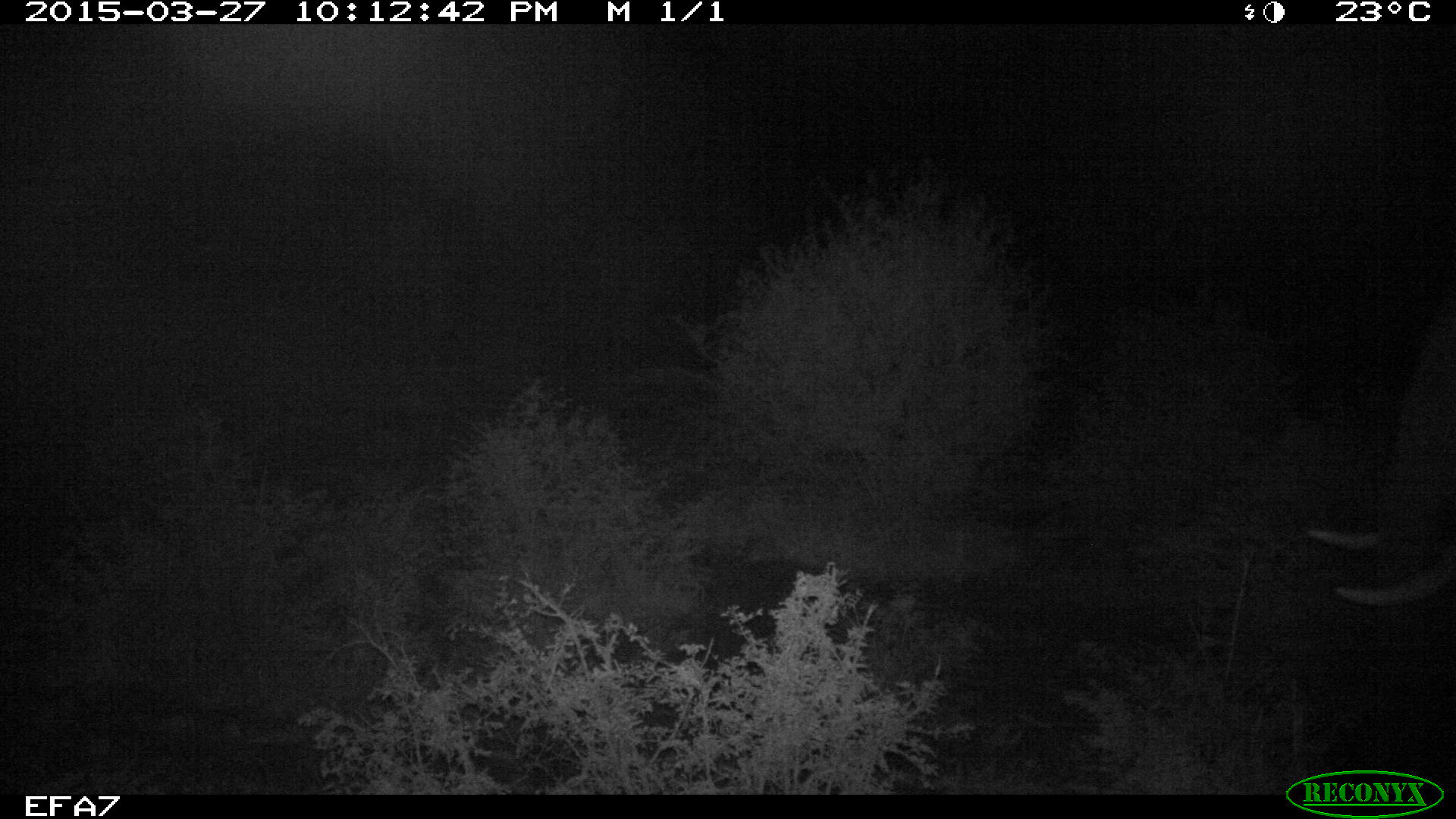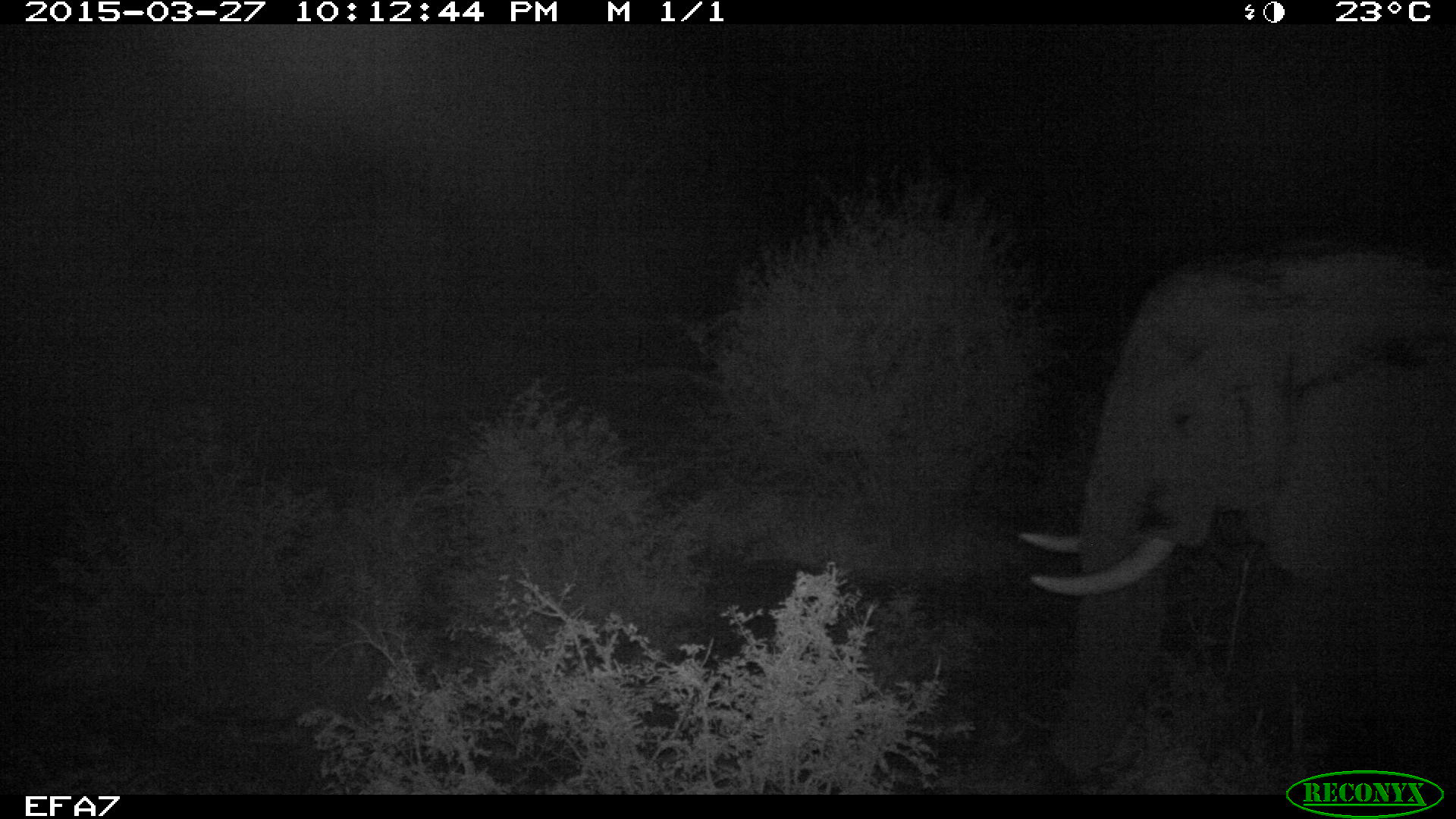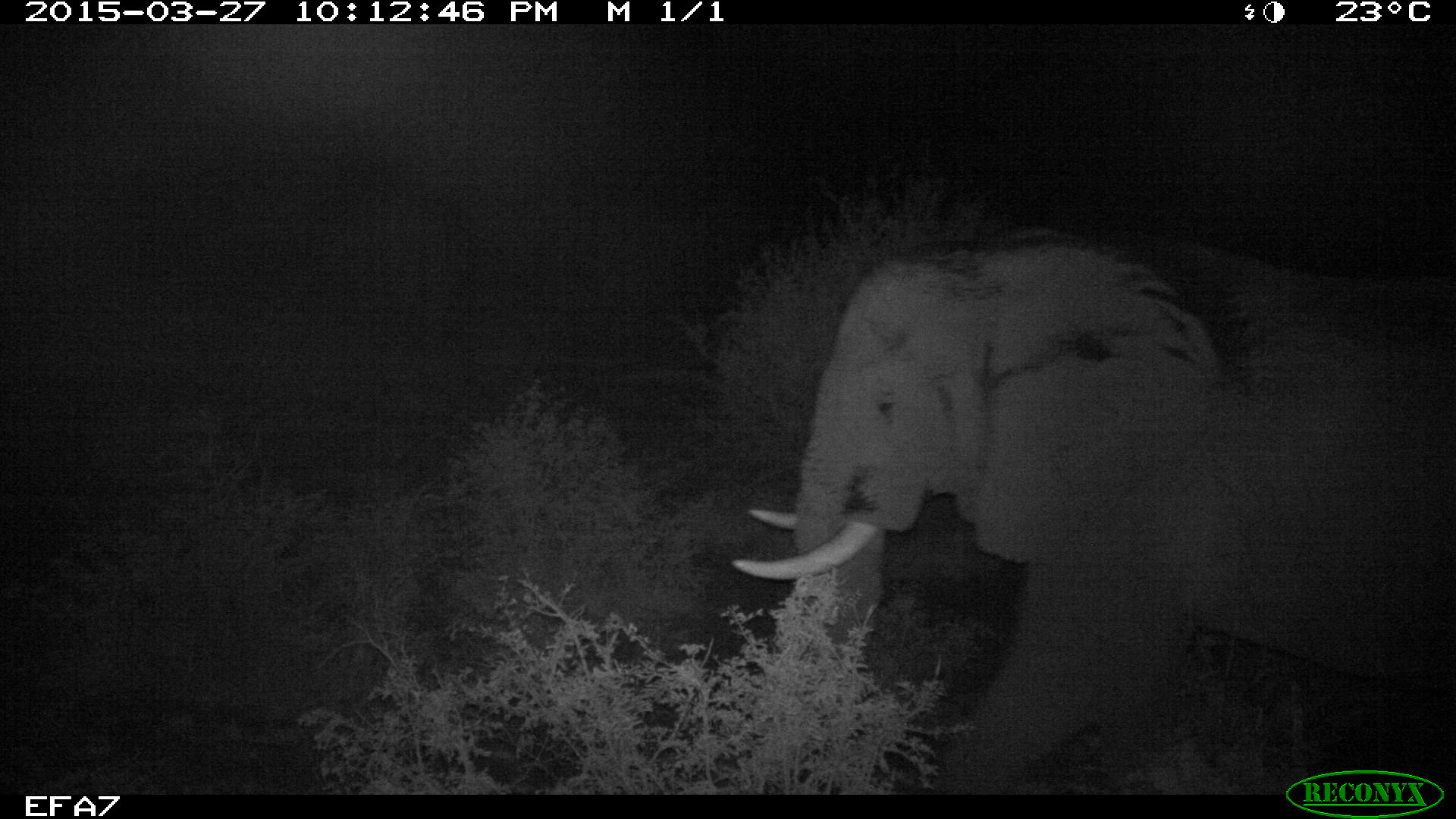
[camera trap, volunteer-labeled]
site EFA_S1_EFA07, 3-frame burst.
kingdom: Animalia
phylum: Chordata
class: Mammalia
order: Proboscidea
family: Elephantidae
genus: Loxodonta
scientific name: Loxodonta africana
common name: african bush elephant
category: elephant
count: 1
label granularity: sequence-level